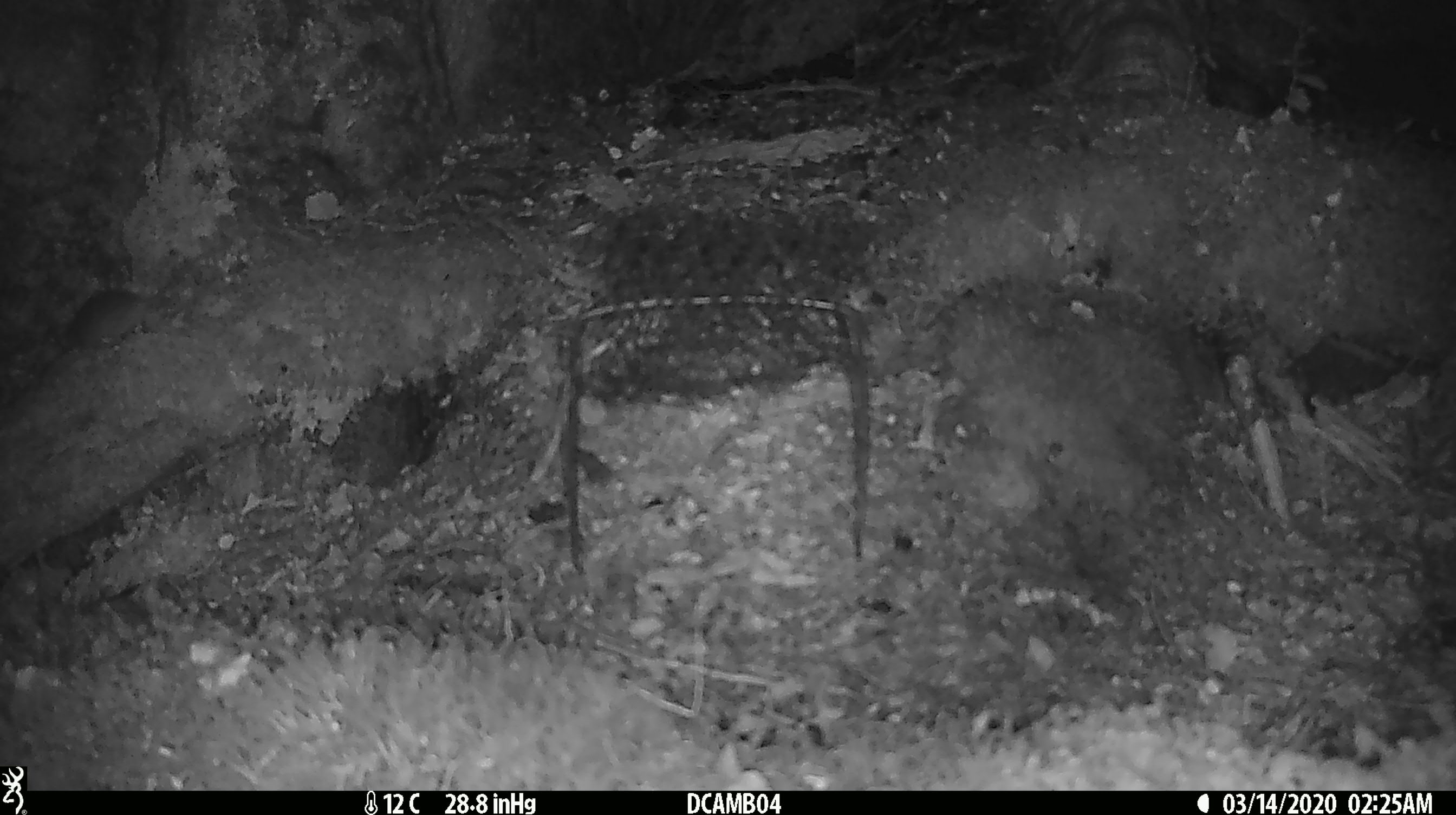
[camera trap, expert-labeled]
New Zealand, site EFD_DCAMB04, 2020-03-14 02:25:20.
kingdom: Animalia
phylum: Chordata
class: Mammalia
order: Rodentia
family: Muridae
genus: Mus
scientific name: Mus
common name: mouse